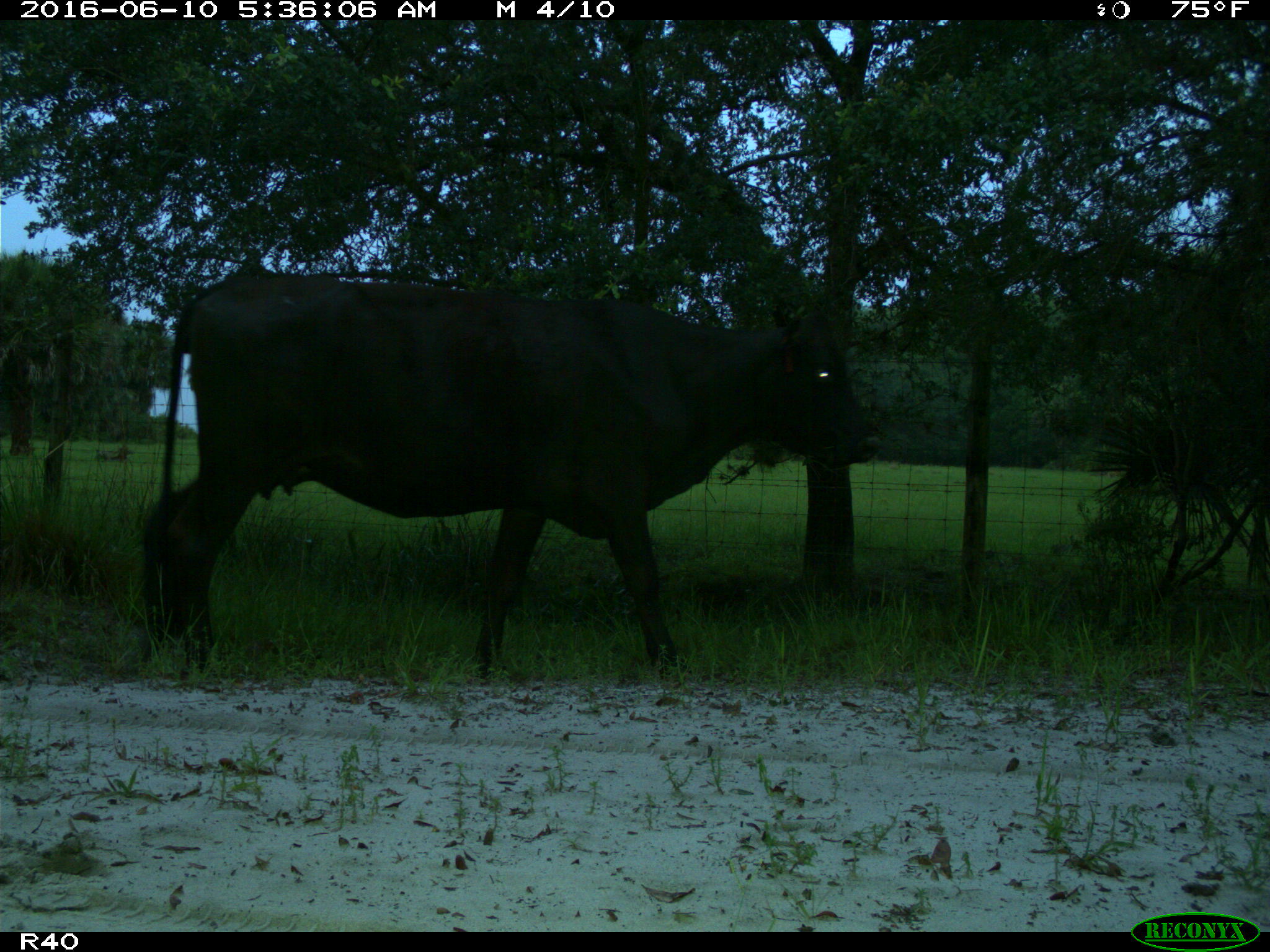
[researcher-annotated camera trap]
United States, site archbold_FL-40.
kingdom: Animalia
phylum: Chordata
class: Mammalia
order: Artiodactyla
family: Bovidae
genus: Bos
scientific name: Bos taurus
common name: domestic cow